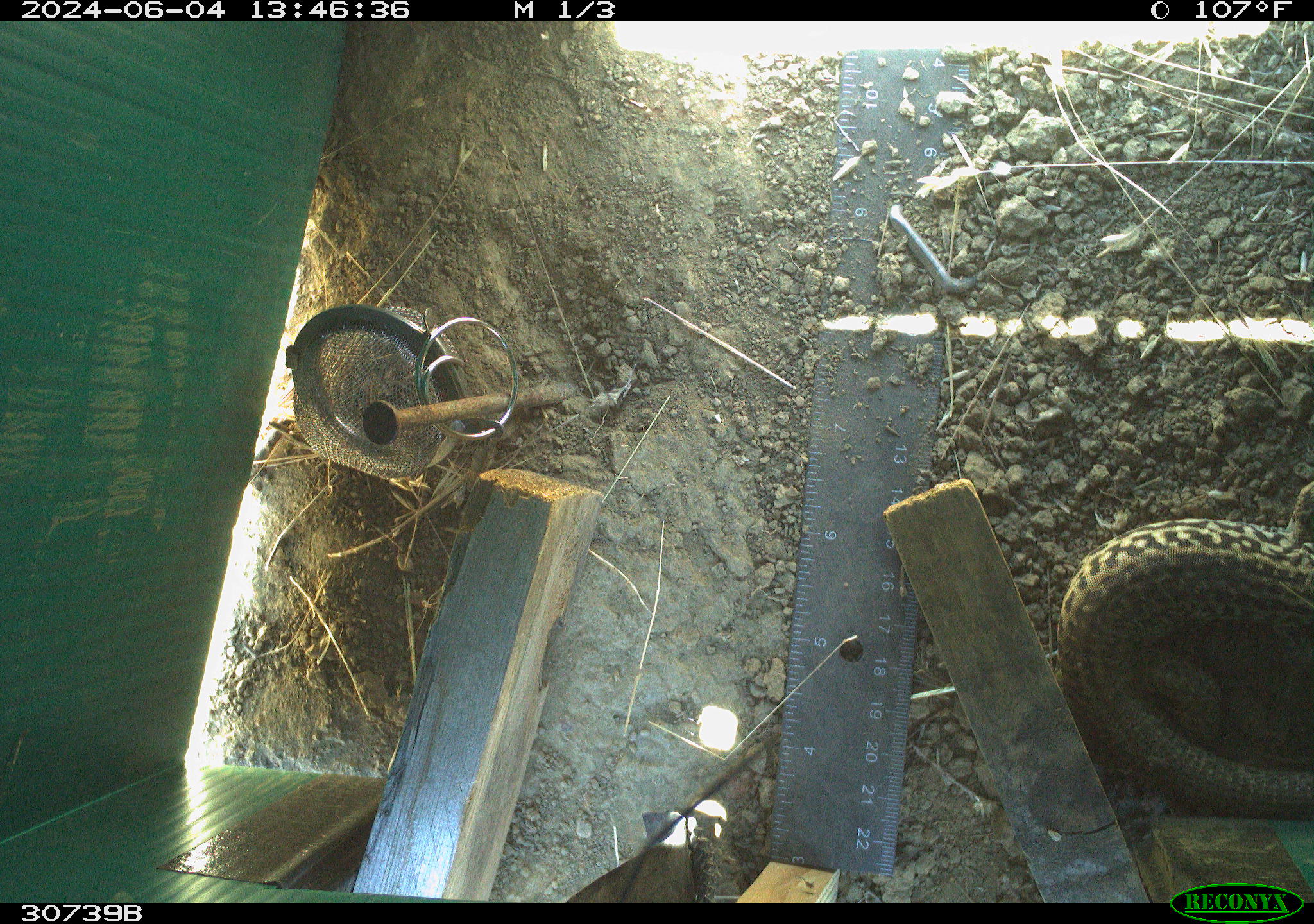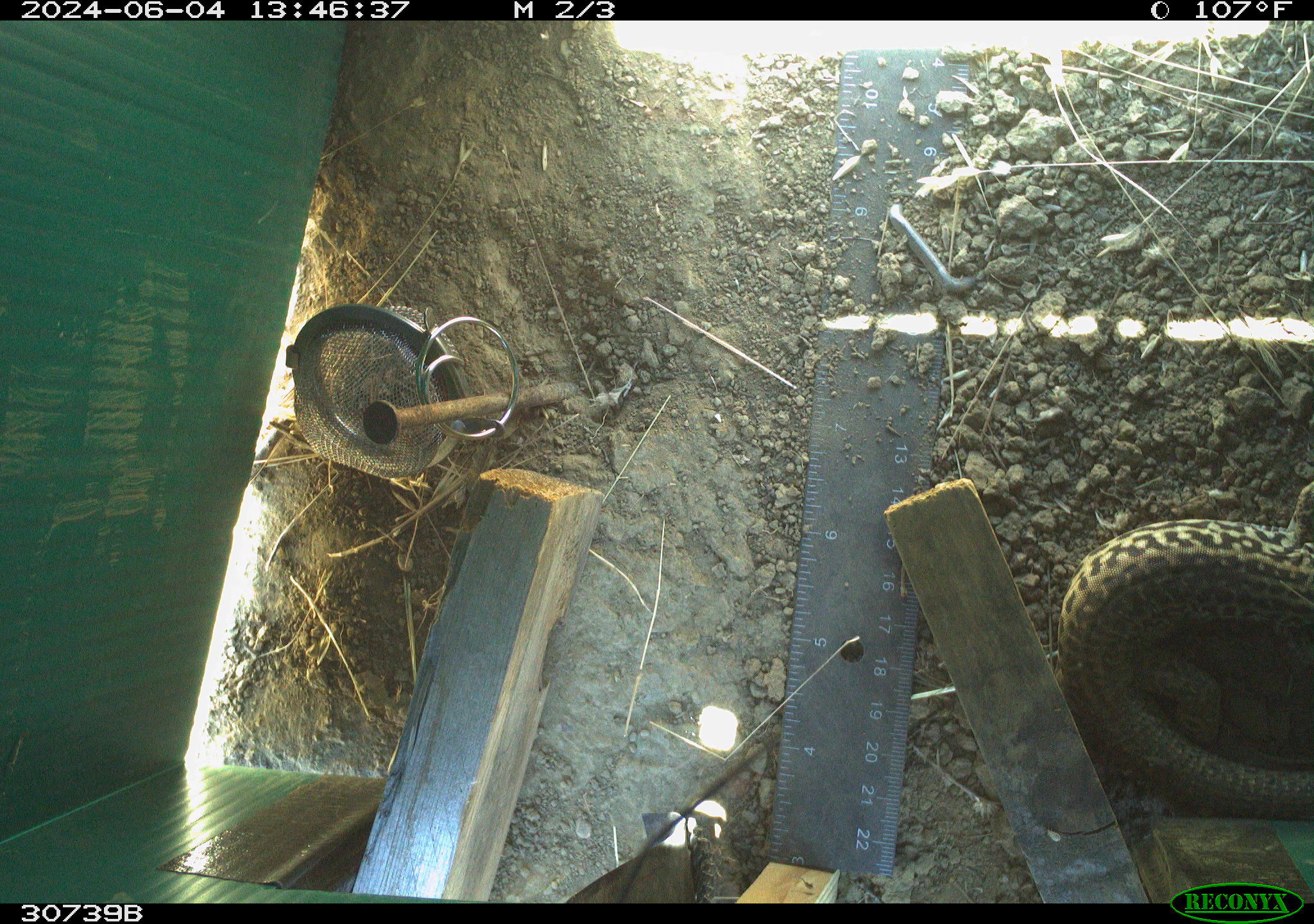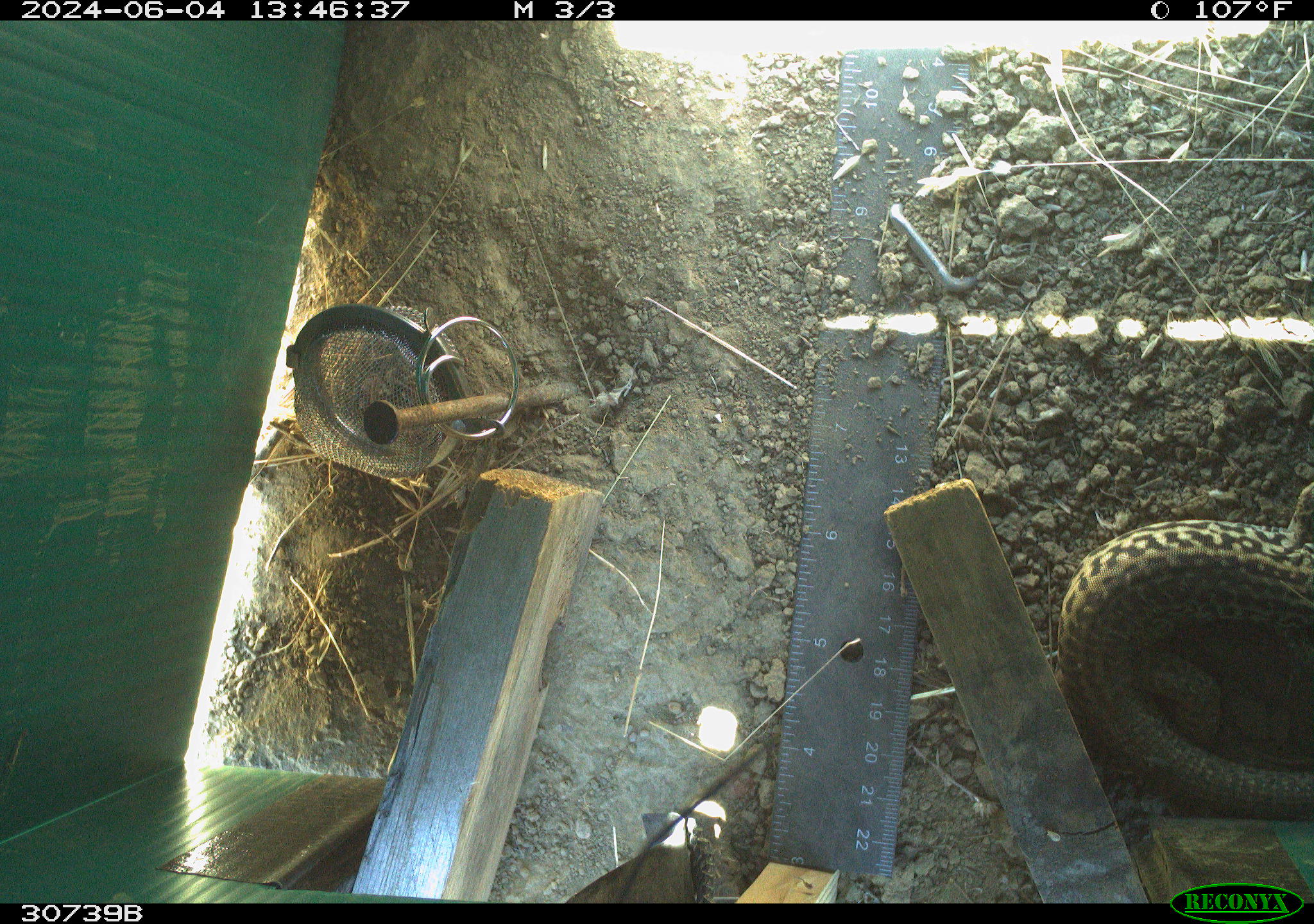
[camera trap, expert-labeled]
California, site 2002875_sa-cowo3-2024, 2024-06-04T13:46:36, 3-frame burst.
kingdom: Animalia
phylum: Chordata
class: Reptilia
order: Squamata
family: Teiidae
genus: Aspidoscelis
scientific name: Aspidoscelis tigris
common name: western whiptail